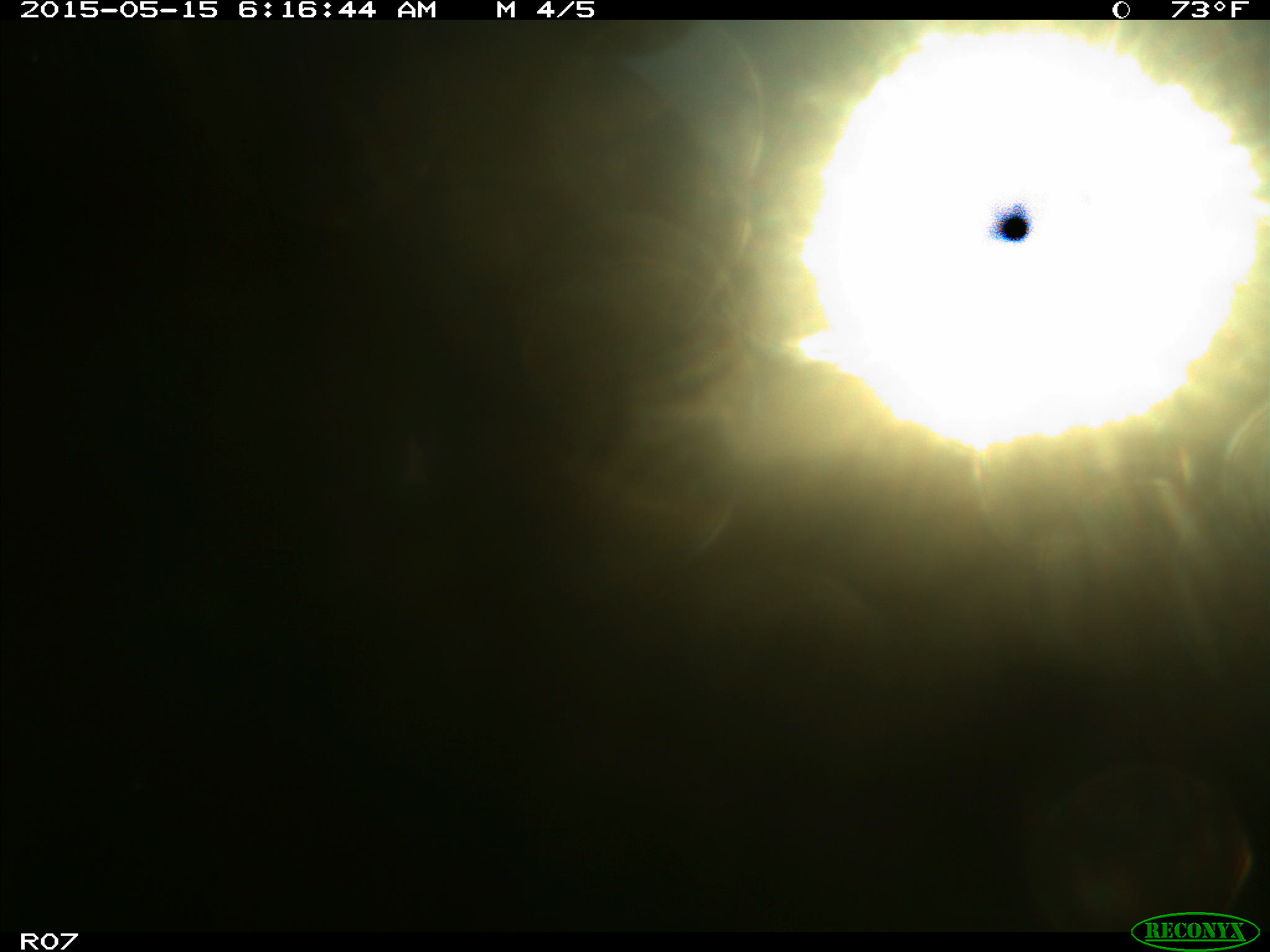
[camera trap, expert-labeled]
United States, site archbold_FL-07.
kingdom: Animalia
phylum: Chordata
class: Mammalia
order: Artiodactyla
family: Bovidae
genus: Bos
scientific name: Bos taurus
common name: domestic cow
Bos taurus (domestic cow).